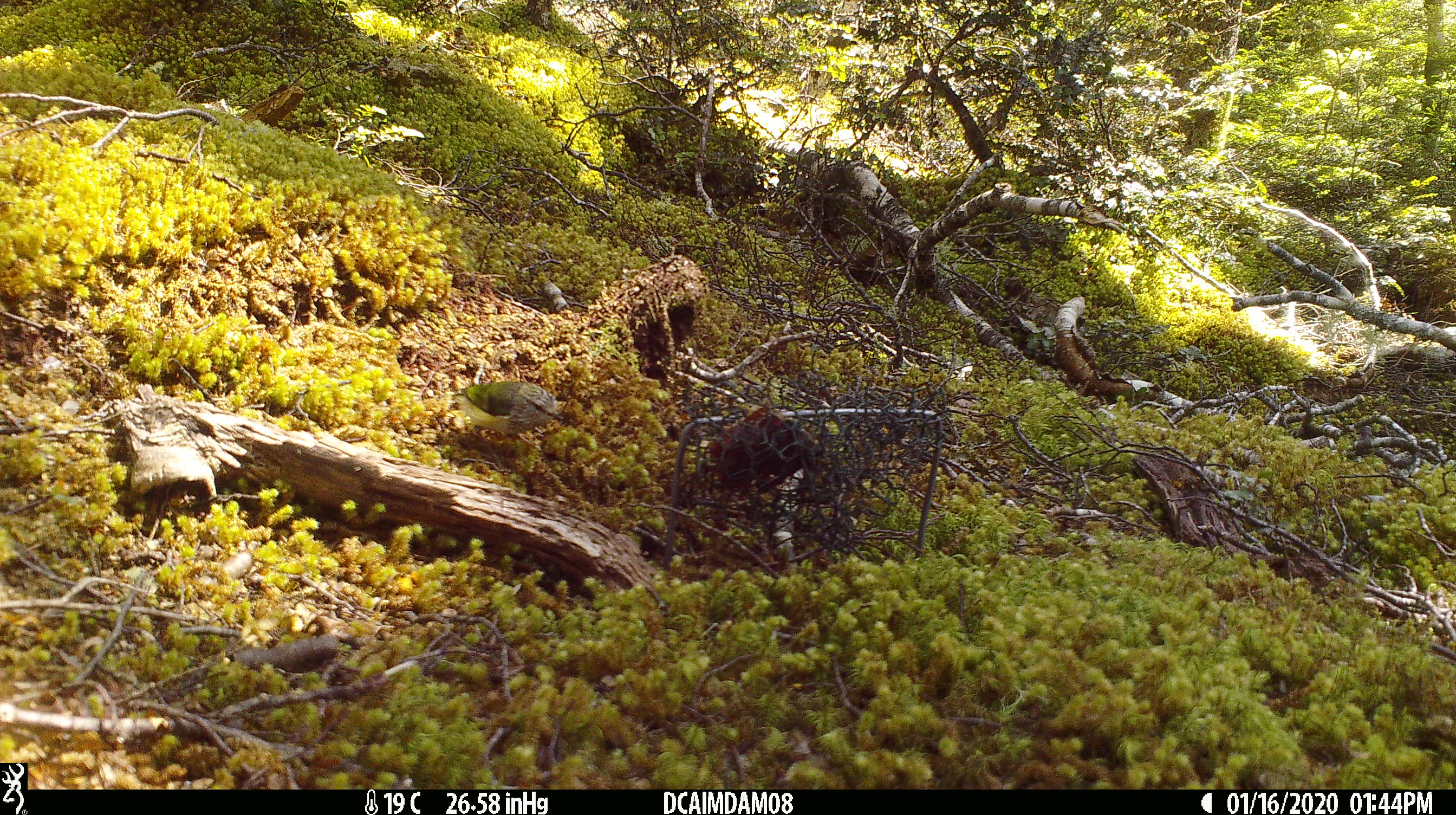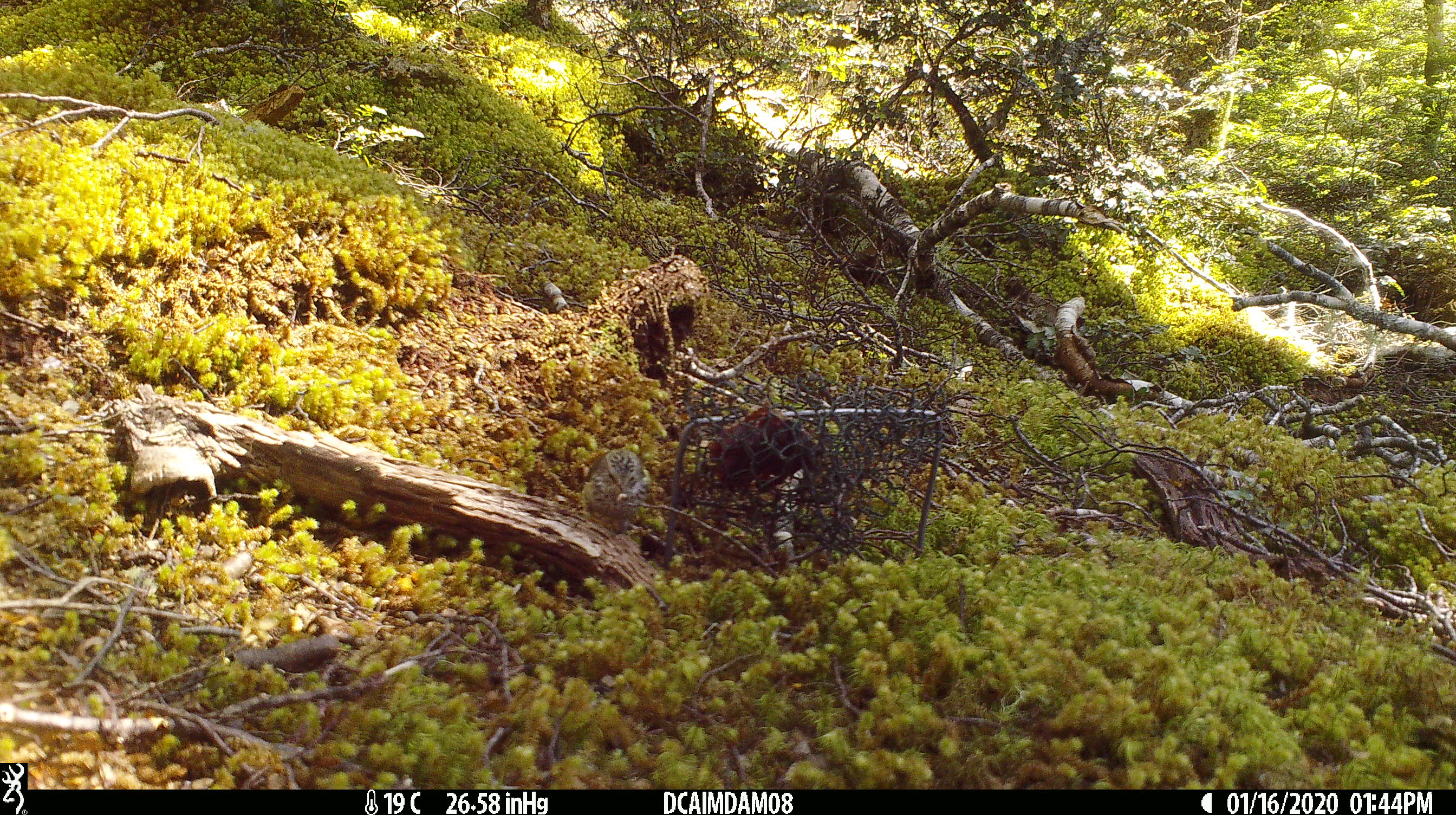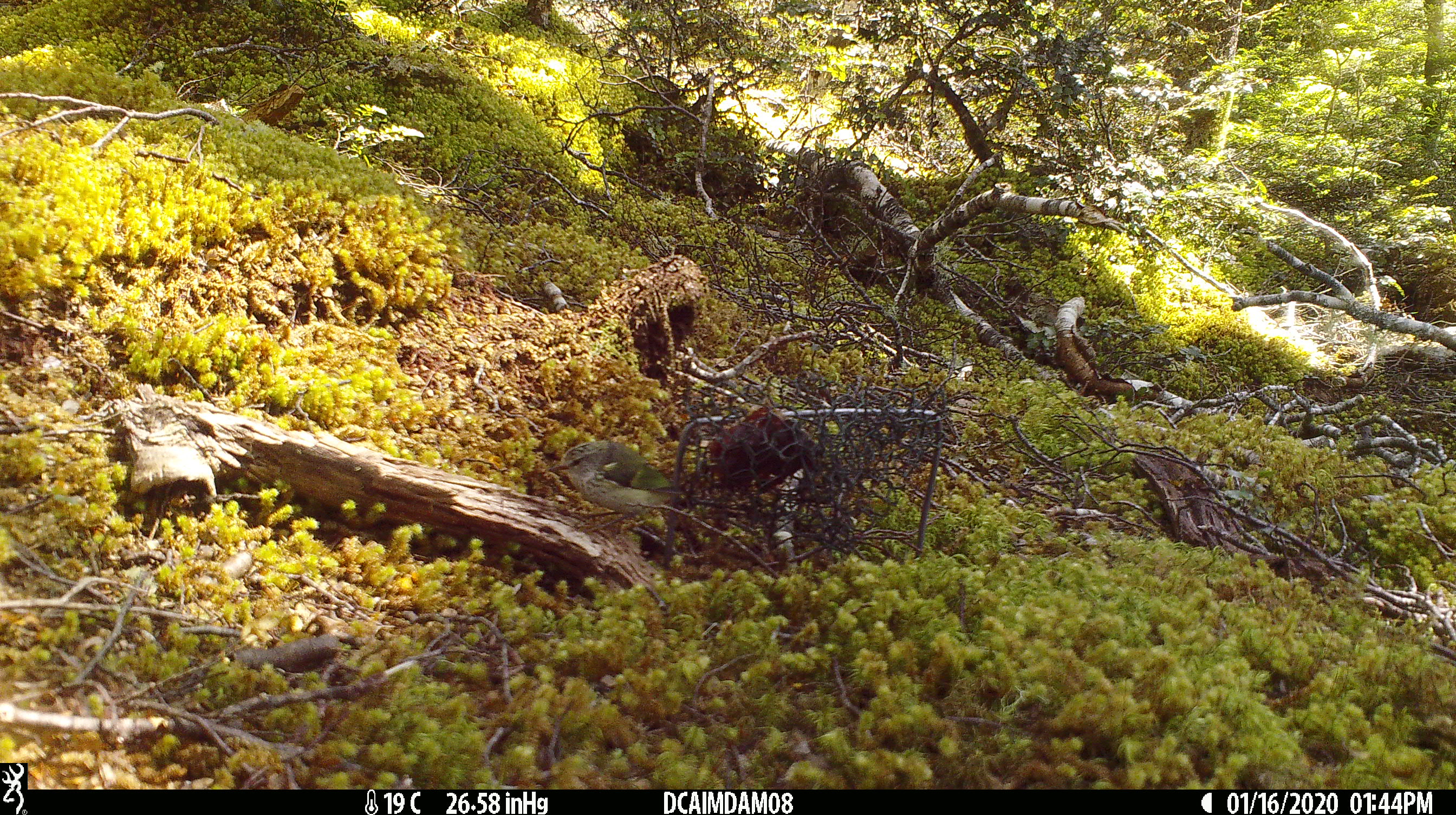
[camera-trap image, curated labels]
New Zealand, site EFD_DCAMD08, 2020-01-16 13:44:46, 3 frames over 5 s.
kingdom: Animalia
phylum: Chordata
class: Aves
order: Passeriformes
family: Acanthisittidae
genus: Acanthisitta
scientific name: Acanthisitta chloris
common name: rifleman